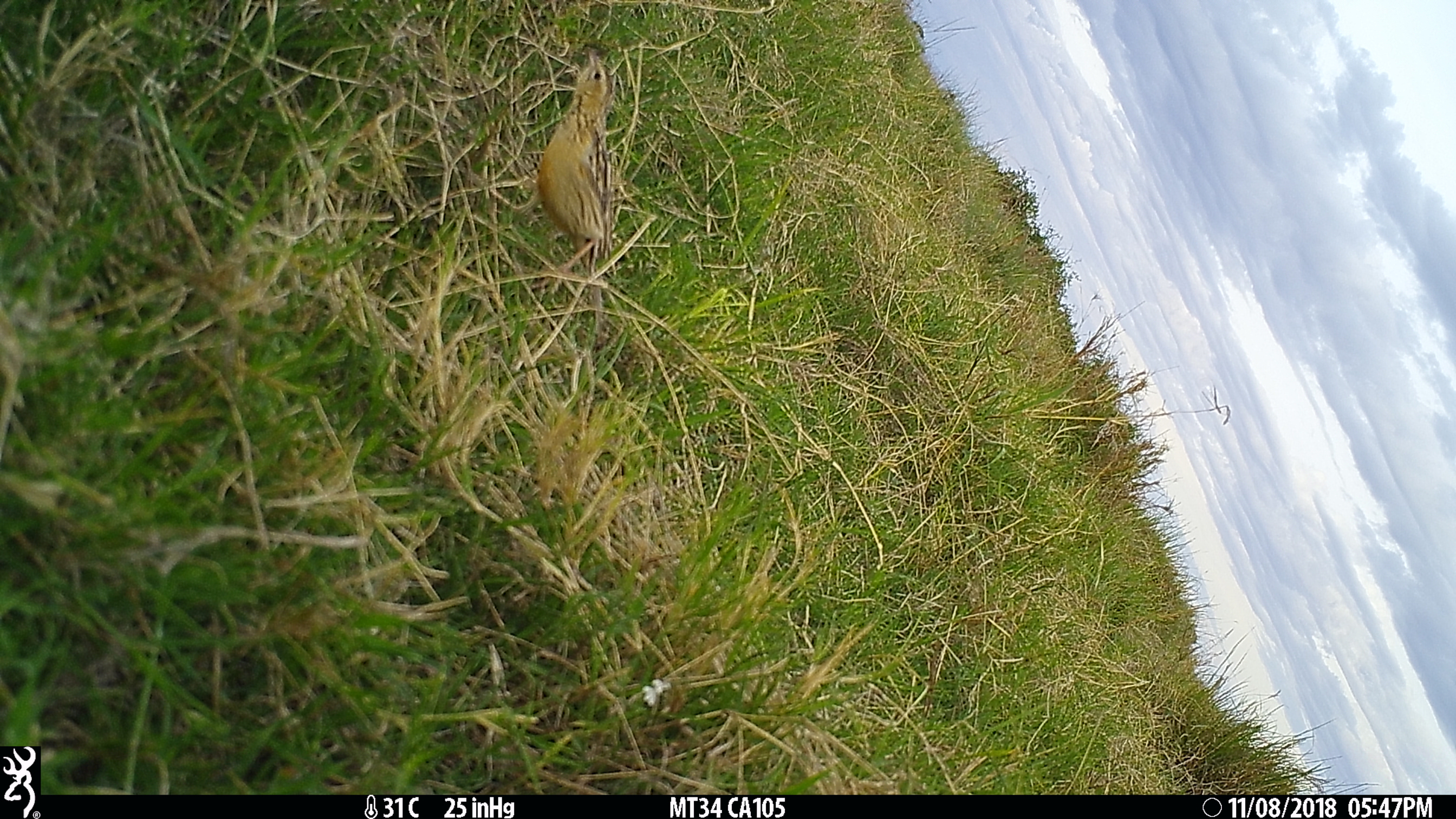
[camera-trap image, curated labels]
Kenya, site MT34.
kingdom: Animalia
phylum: Chordata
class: Aves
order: Passeriformes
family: Motacillidae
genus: Macronyx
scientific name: Macronyx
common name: longclaw